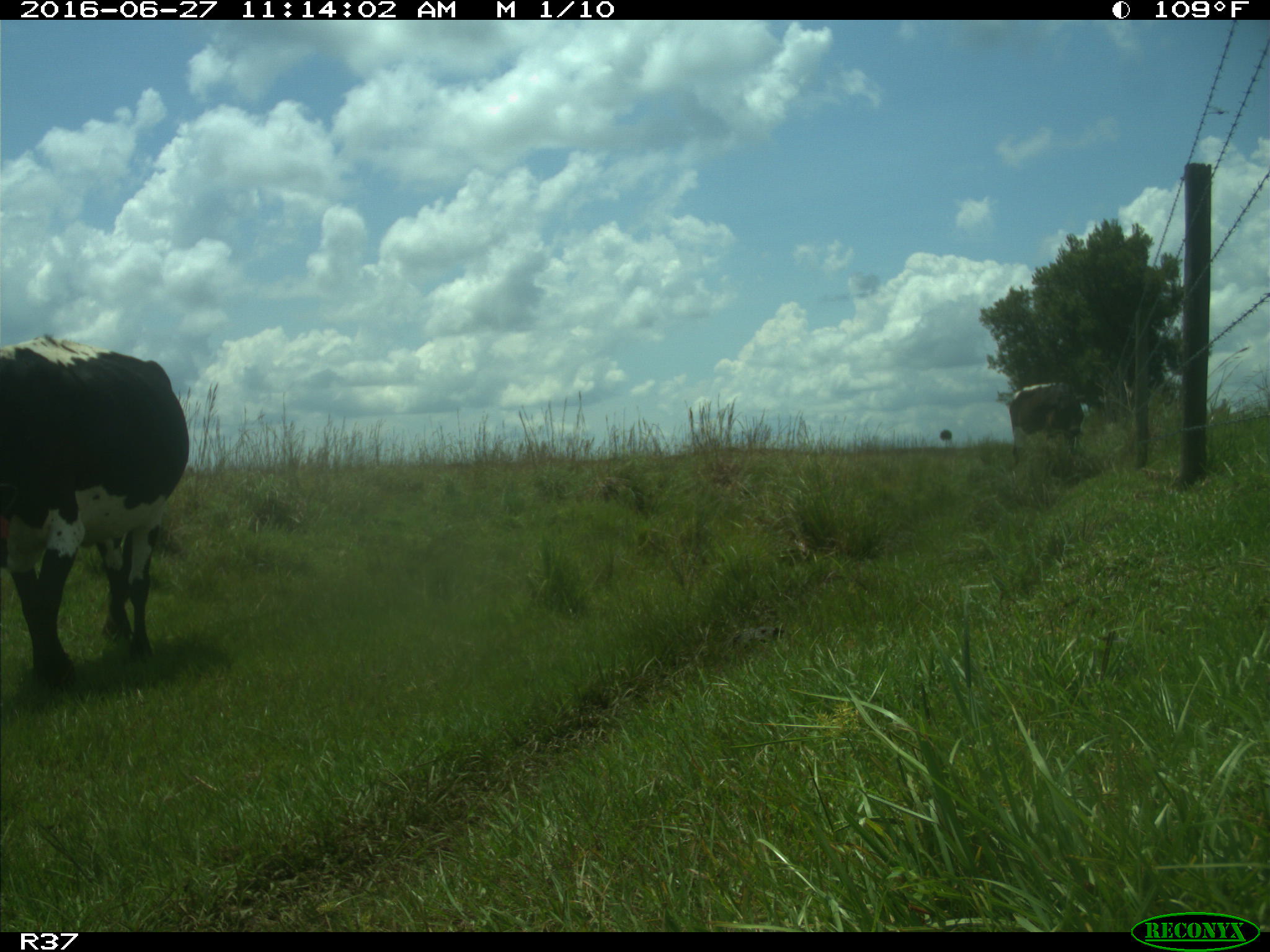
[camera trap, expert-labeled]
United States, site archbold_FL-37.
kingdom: Animalia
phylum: Chordata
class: Mammalia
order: Artiodactyla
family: Bovidae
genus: Bos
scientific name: Bos taurus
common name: domestic cow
Bos taurus (domestic cow).